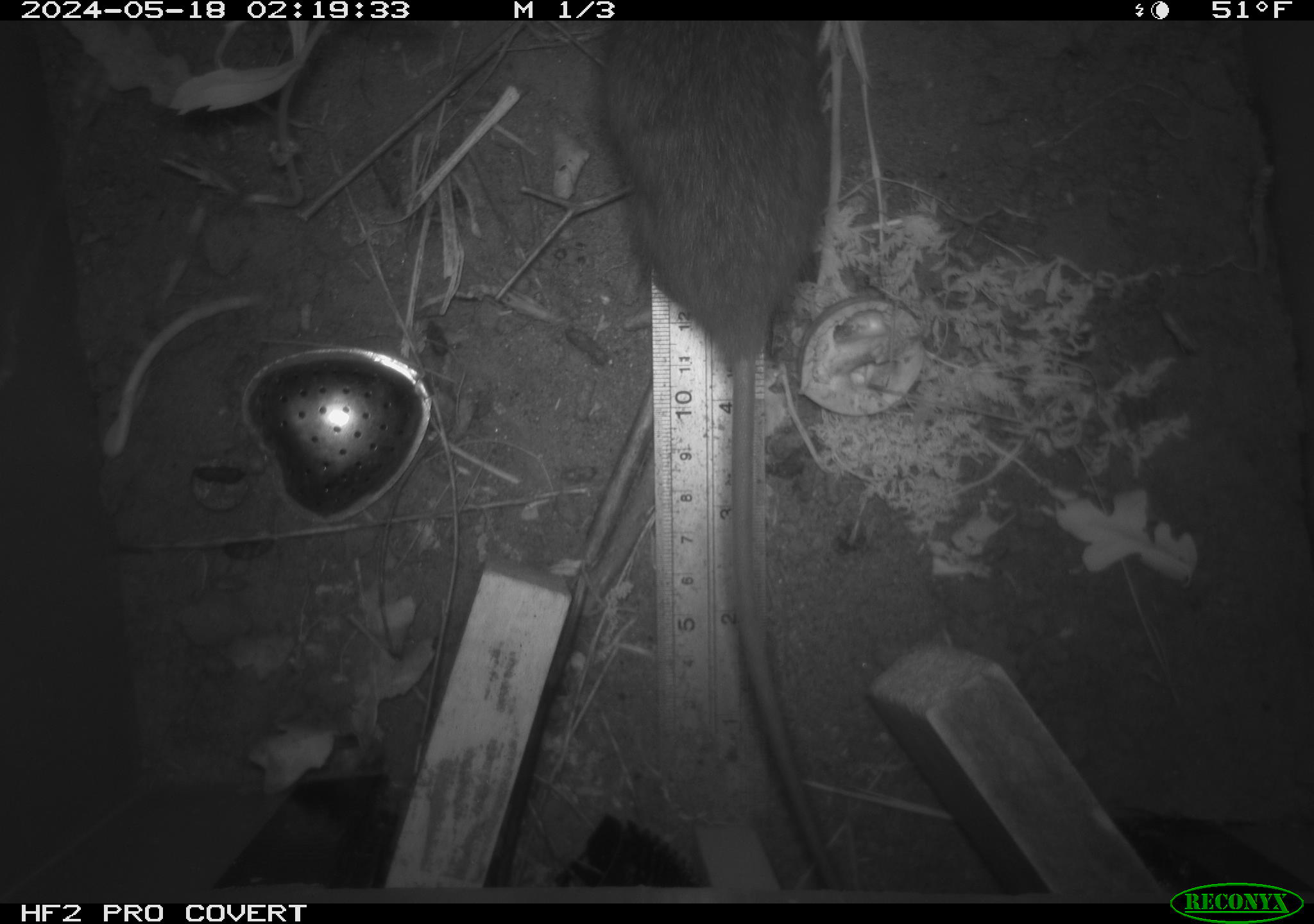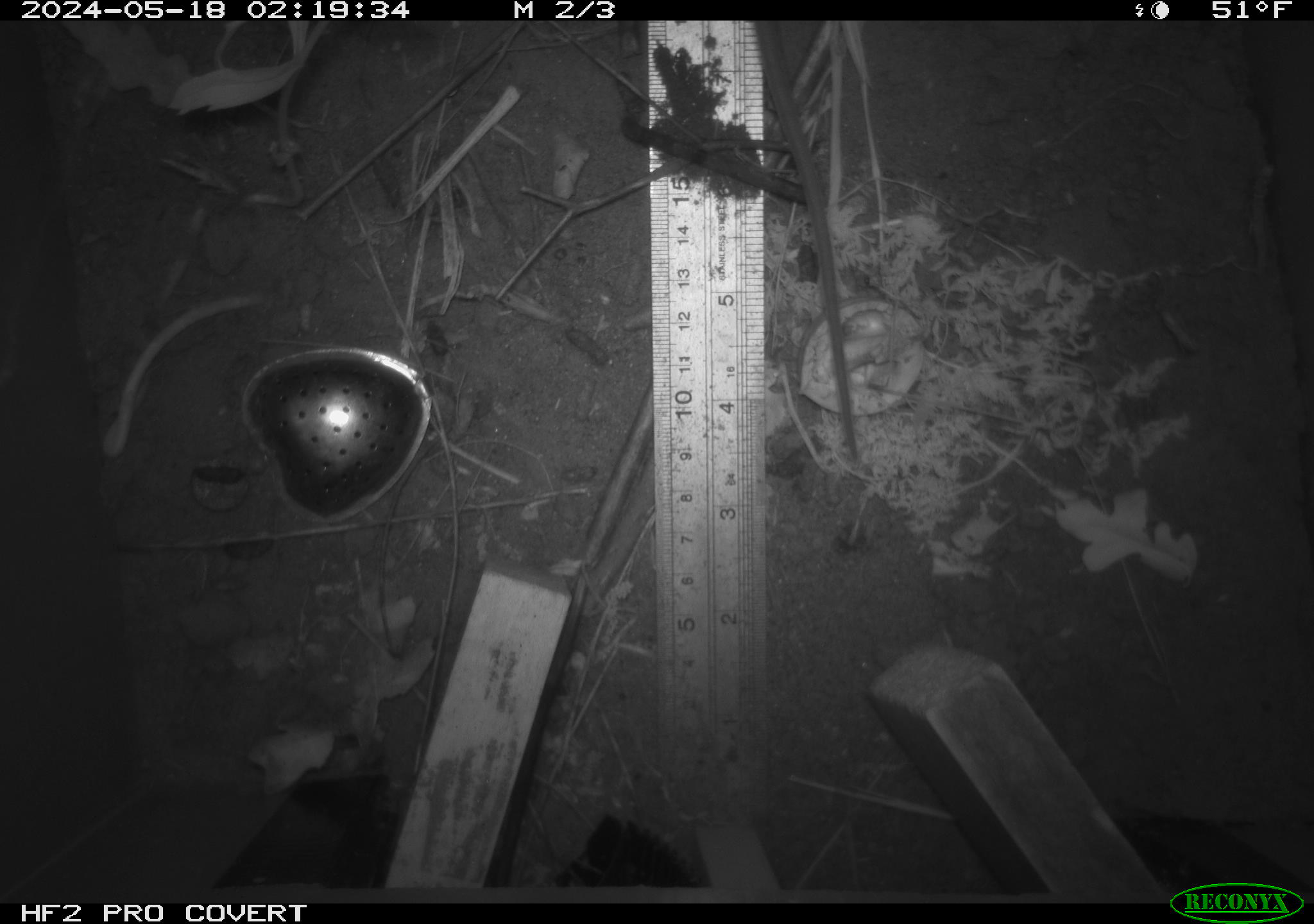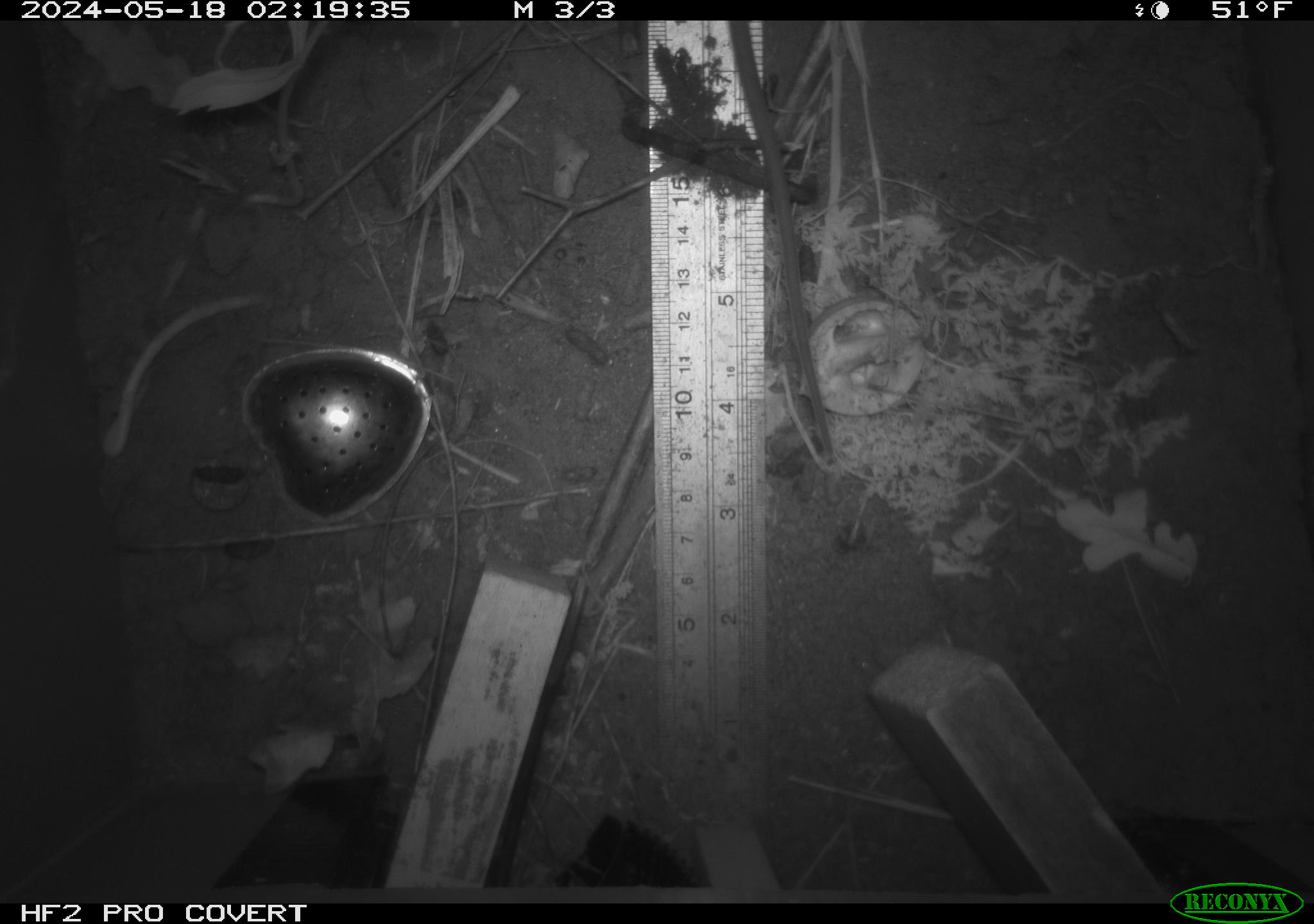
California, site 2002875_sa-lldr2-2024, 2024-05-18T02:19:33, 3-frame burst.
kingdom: Animalia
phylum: Chordata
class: Mammalia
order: Rodentia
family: Muridae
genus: Rattus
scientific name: Rattus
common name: rat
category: rattus species